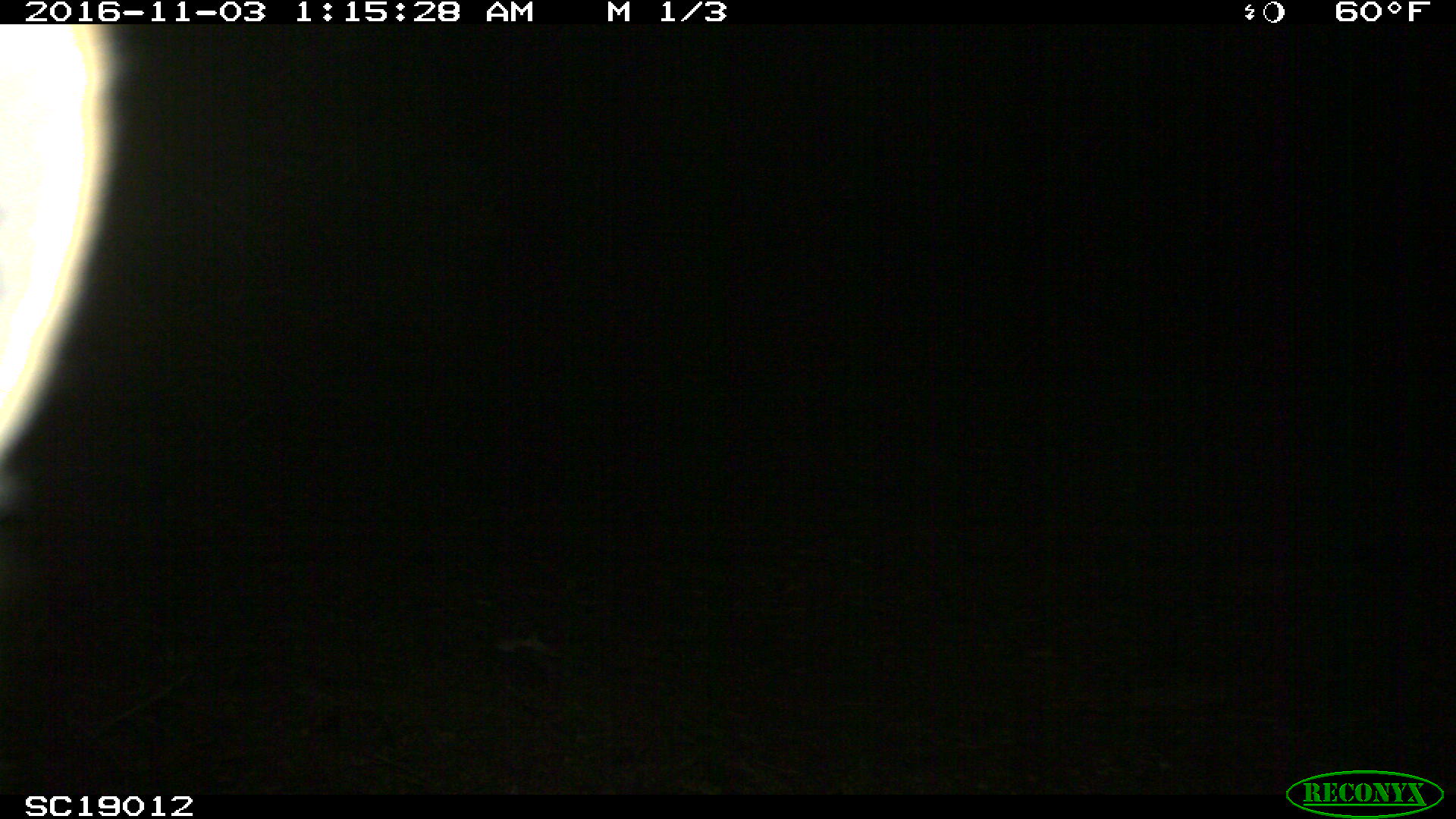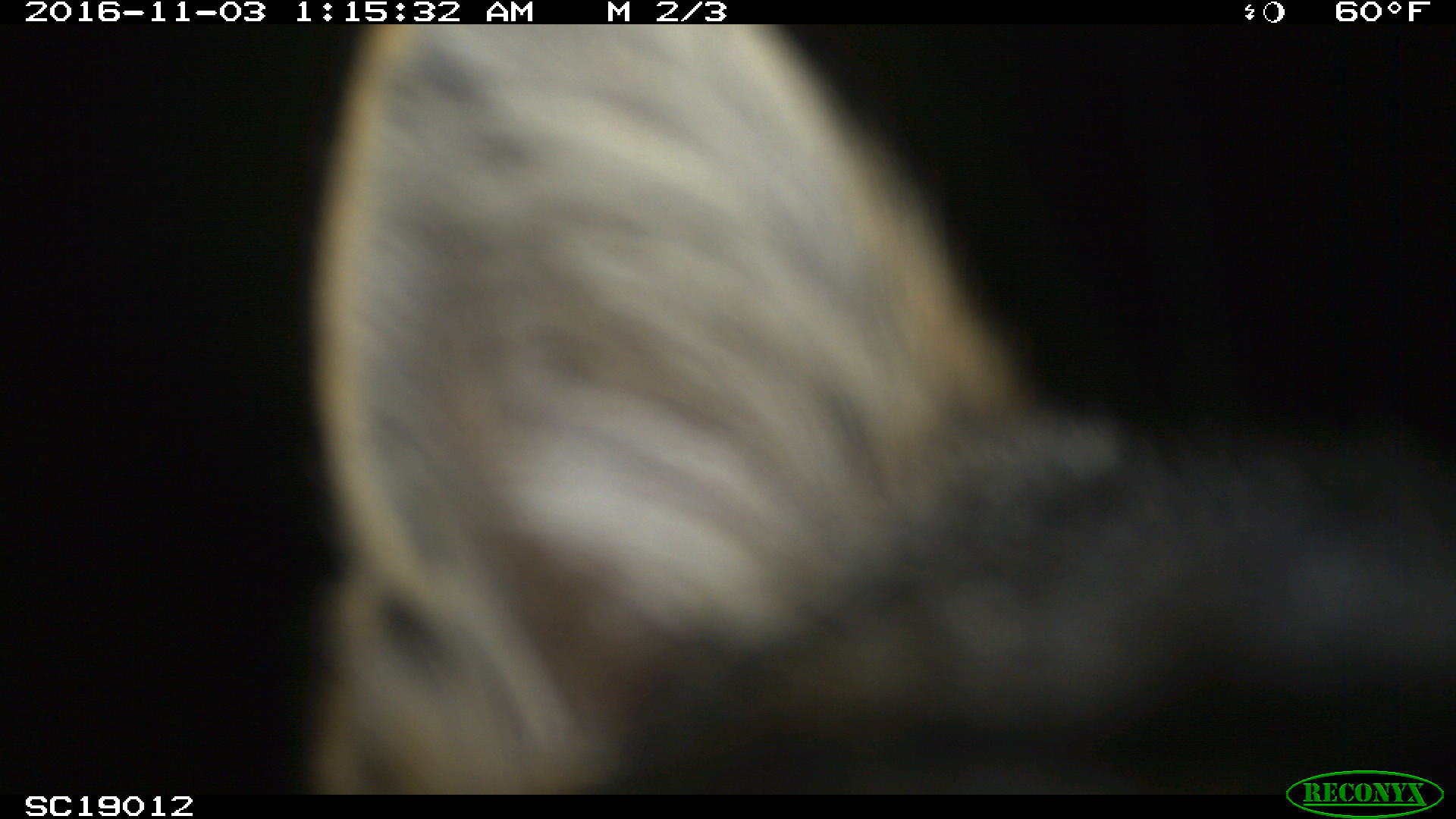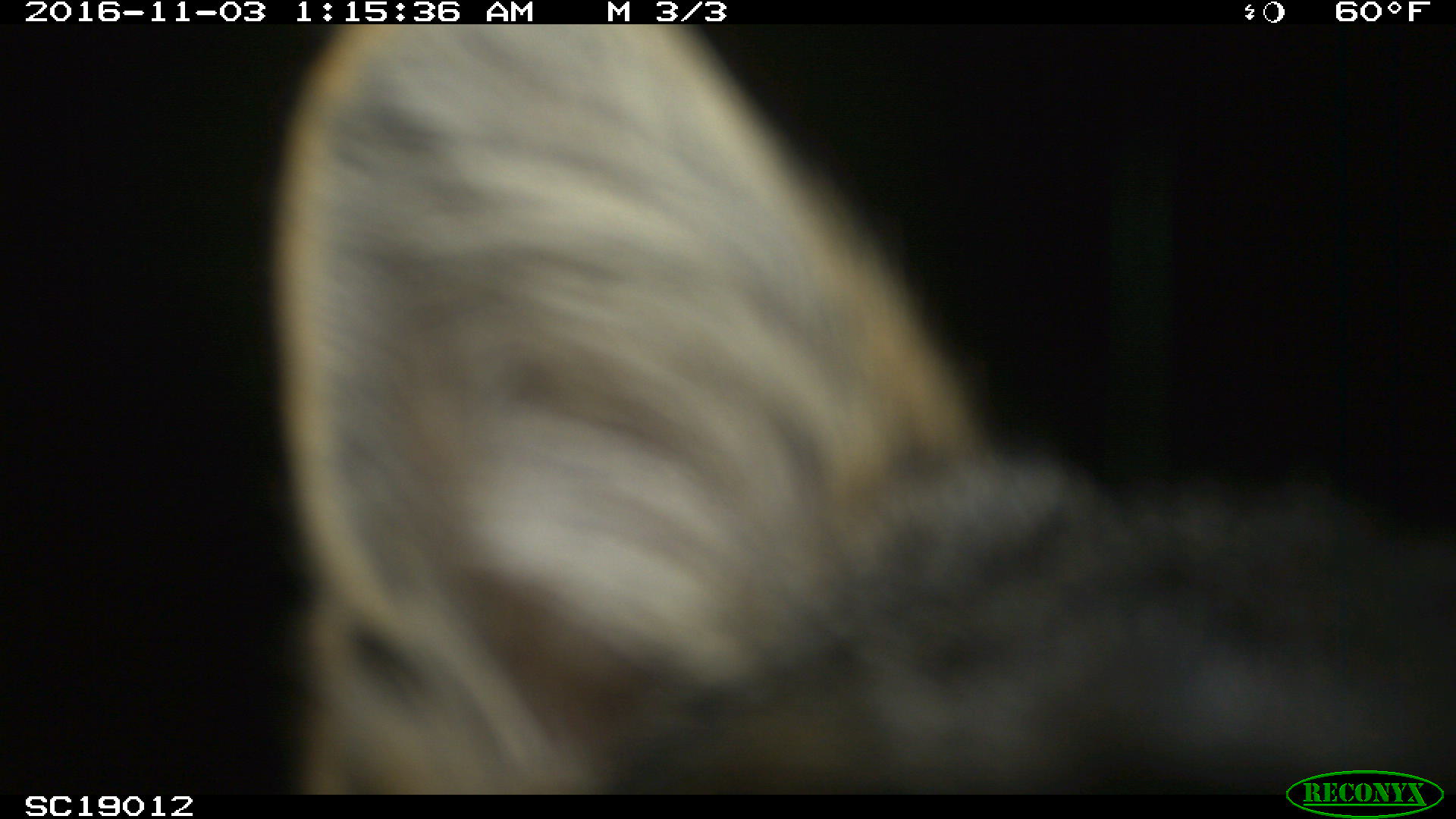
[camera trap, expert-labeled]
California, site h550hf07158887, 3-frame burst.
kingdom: Animalia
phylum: Chordata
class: Mammalia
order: Carnivora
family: Canidae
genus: Urocyon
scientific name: Urocyon littoralis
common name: island fox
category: fox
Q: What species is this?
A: Fox (island fox) (Urocyon littoralis).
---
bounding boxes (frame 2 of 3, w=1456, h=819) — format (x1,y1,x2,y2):
fox: (293,2,1454,788)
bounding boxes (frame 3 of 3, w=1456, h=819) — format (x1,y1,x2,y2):
fox: (268,24,1455,795)